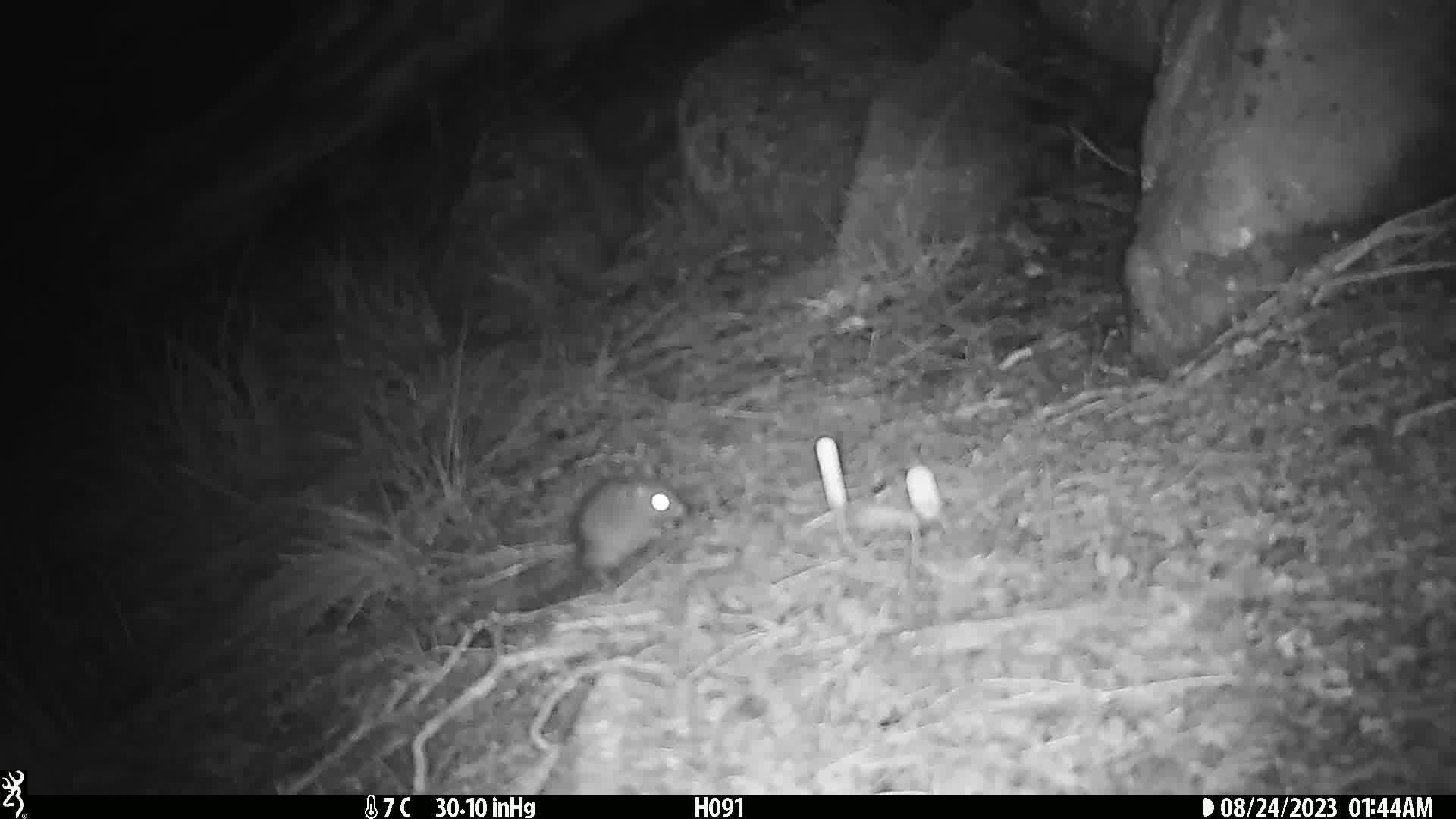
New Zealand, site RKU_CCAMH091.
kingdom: Animalia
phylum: Chordata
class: Mammalia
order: Rodentia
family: Muridae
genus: Rattus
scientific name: Rattus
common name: rat